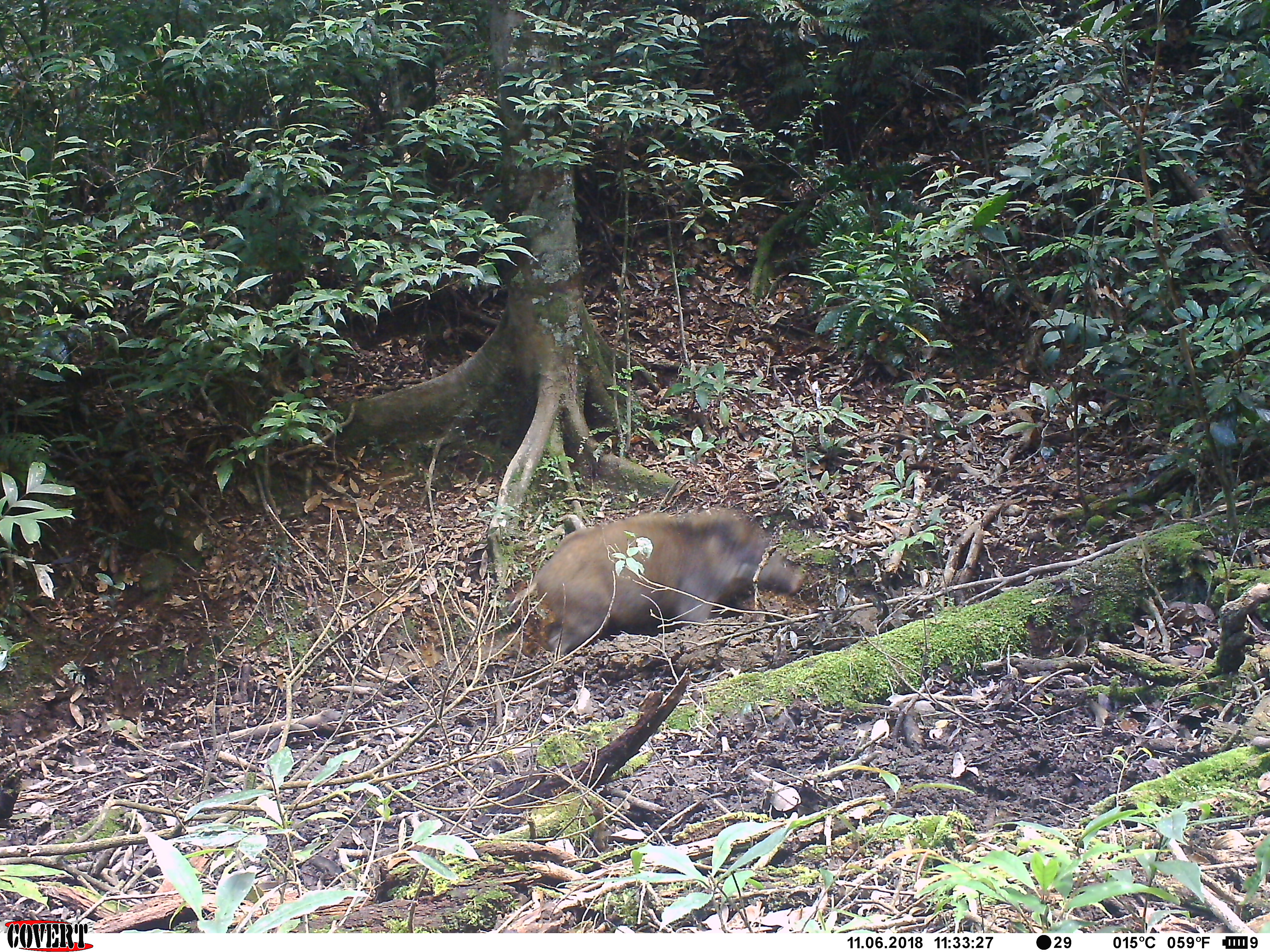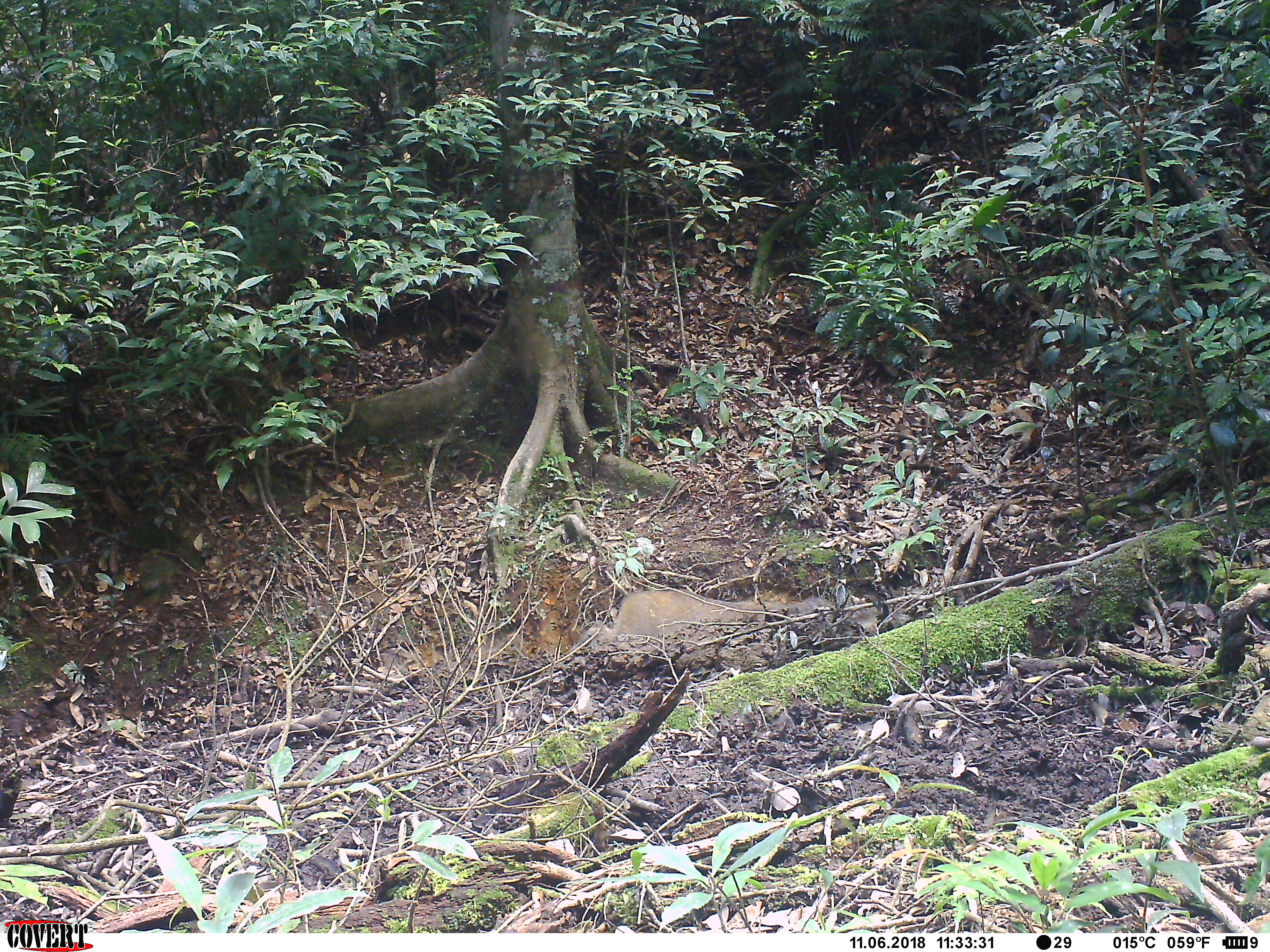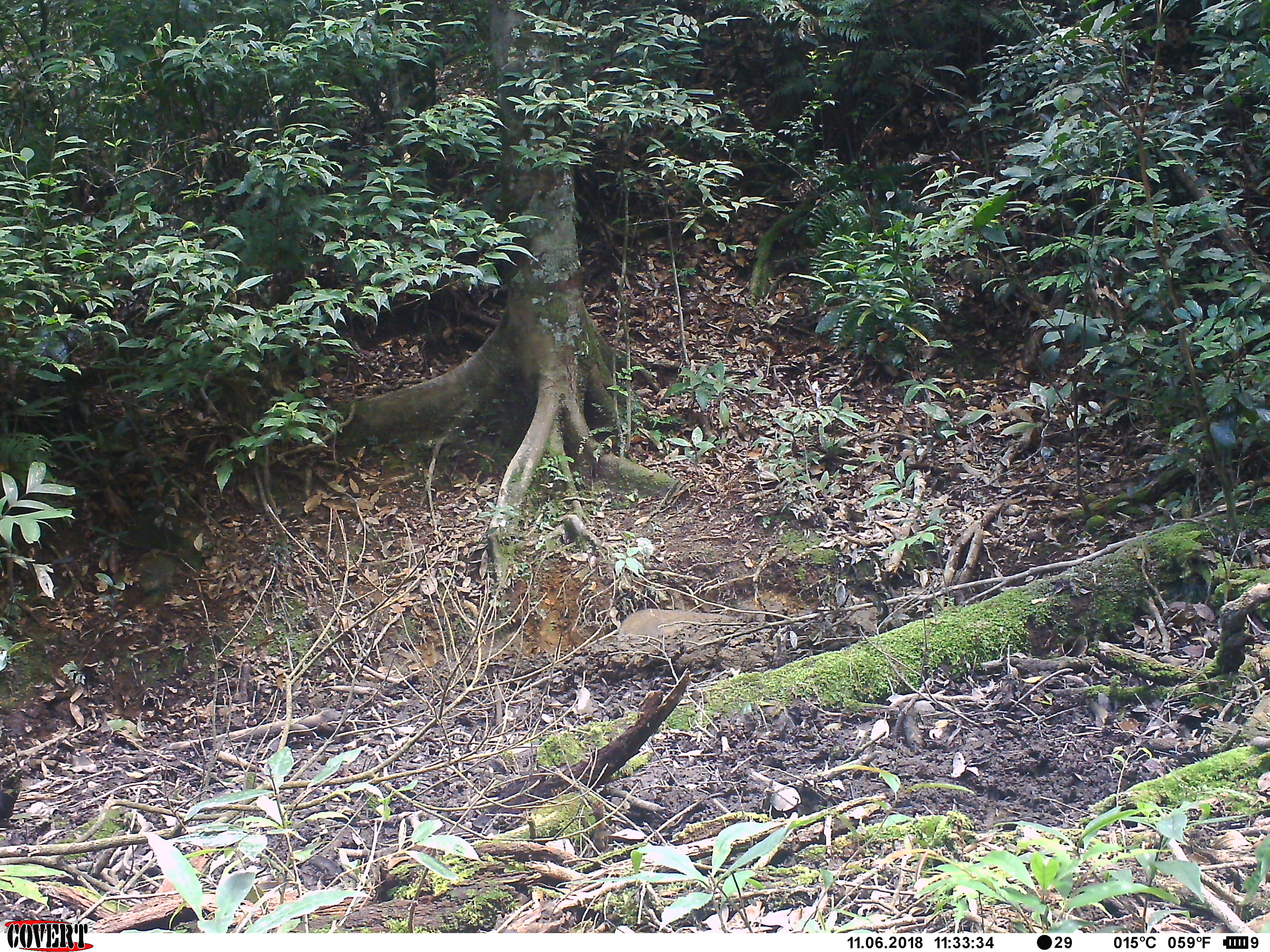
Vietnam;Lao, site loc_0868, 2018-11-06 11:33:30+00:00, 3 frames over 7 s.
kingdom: Animalia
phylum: Chordata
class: Mammalia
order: Artiodactyla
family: Suidae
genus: Sus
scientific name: Sus scrofa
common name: eurasian wild pig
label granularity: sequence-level